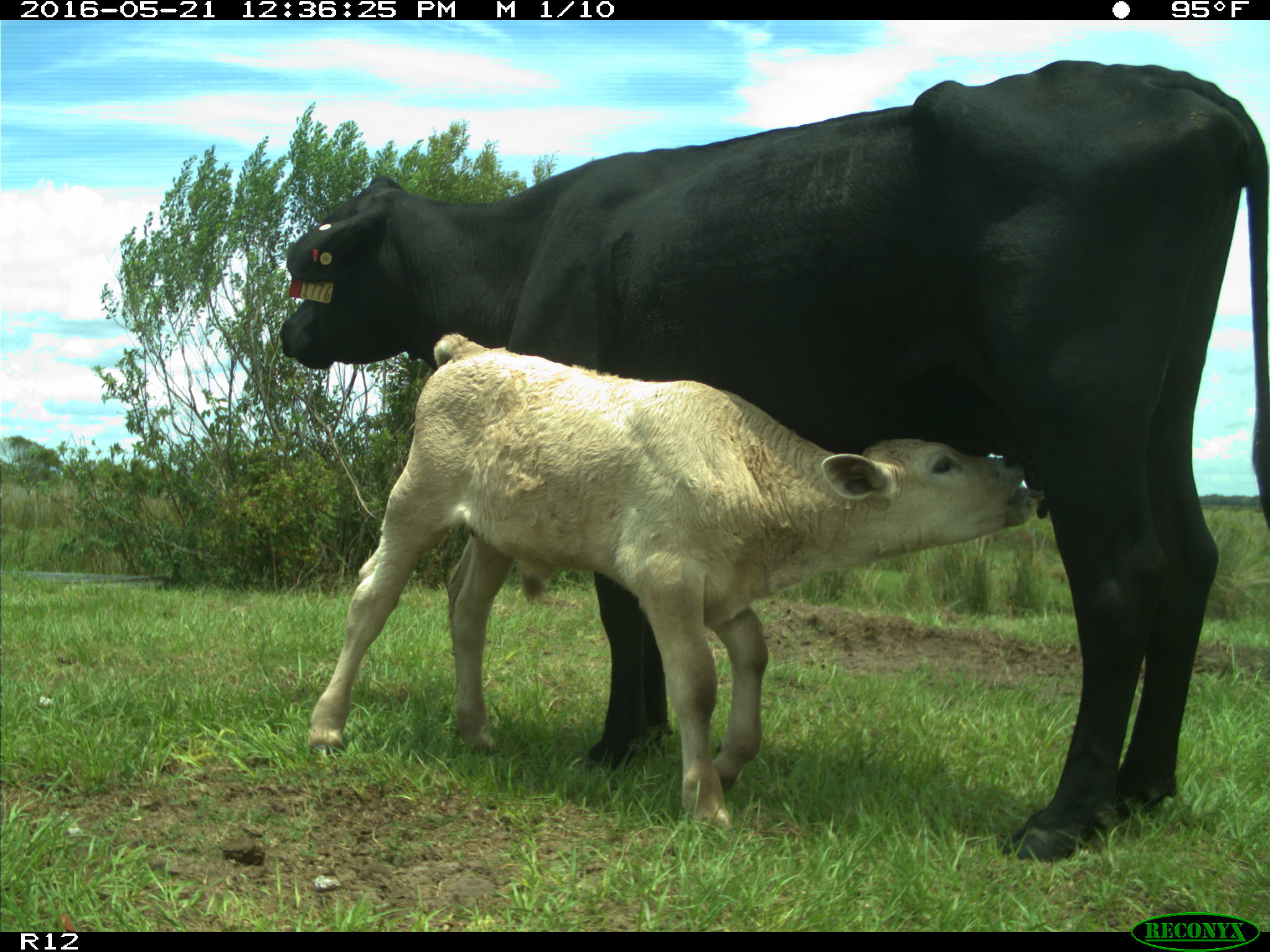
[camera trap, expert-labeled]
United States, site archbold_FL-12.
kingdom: Animalia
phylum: Chordata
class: Mammalia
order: Artiodactyla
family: Bovidae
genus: Bos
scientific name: Bos taurus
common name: domestic cow